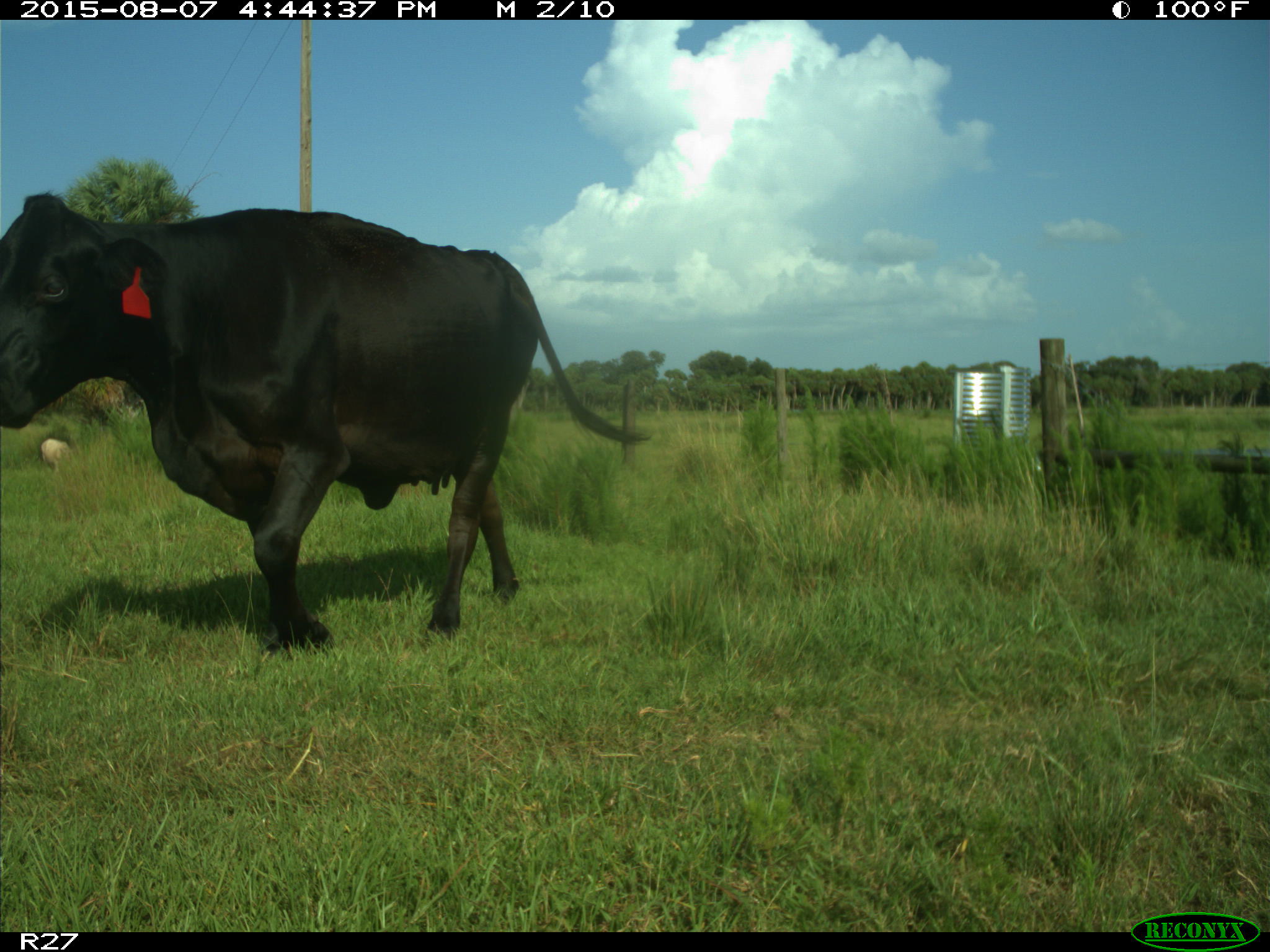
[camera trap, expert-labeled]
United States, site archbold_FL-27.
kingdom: Animalia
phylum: Chordata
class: Mammalia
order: Artiodactyla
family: Bovidae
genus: Bos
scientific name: Bos taurus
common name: domestic cow